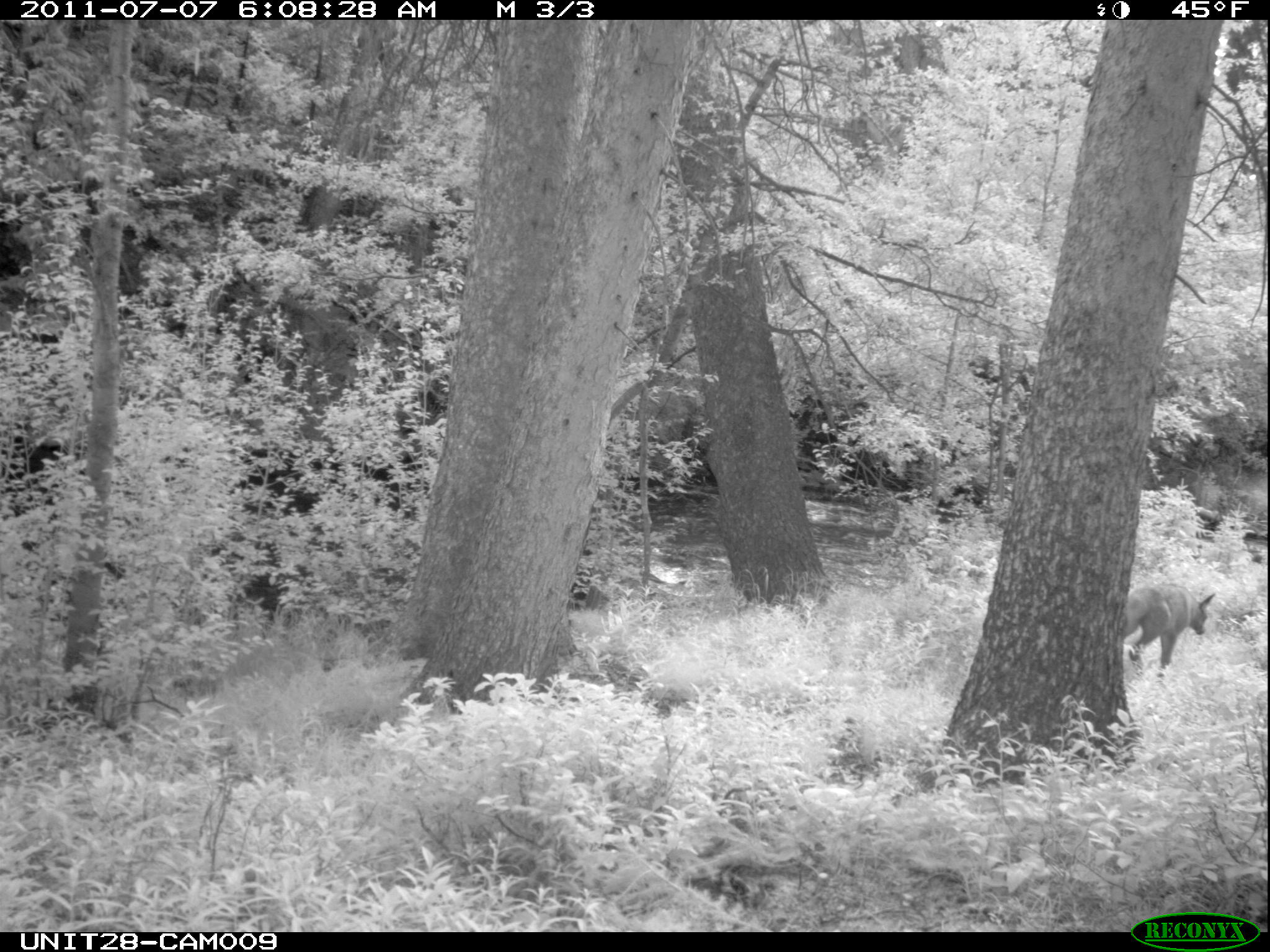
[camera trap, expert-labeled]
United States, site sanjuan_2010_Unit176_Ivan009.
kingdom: Animalia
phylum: Chordata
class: Mammalia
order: Artiodactyla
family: Cervidae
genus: Cervus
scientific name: Cervus elaphus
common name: red deer